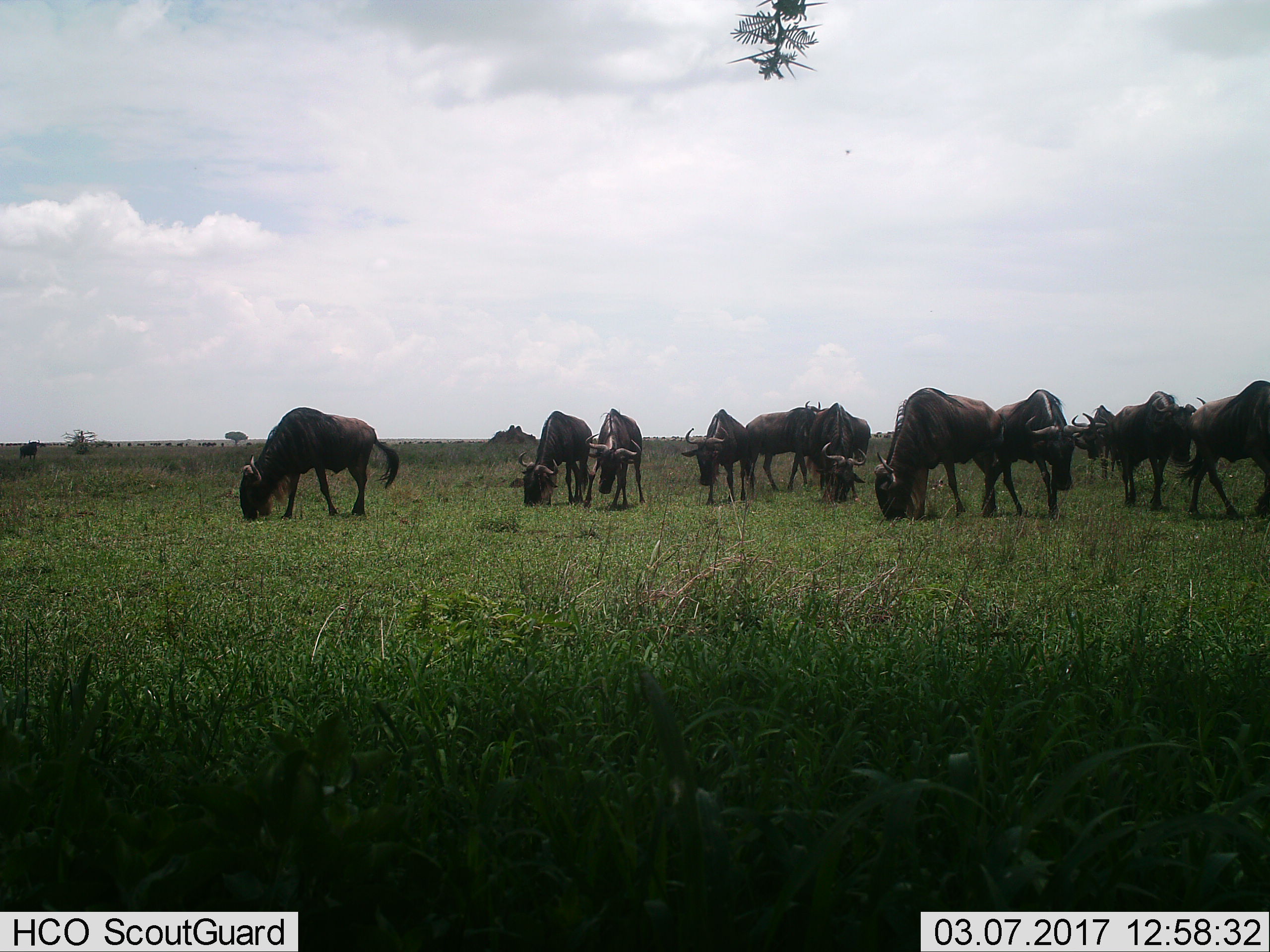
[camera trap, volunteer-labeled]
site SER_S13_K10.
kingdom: Animalia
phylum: Chordata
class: Mammalia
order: Artiodactyla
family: Bovidae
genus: Connochaetes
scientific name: Connochaetes taurinus taurinus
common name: blue wildebeest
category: wildebeestblue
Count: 11-50.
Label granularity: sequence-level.